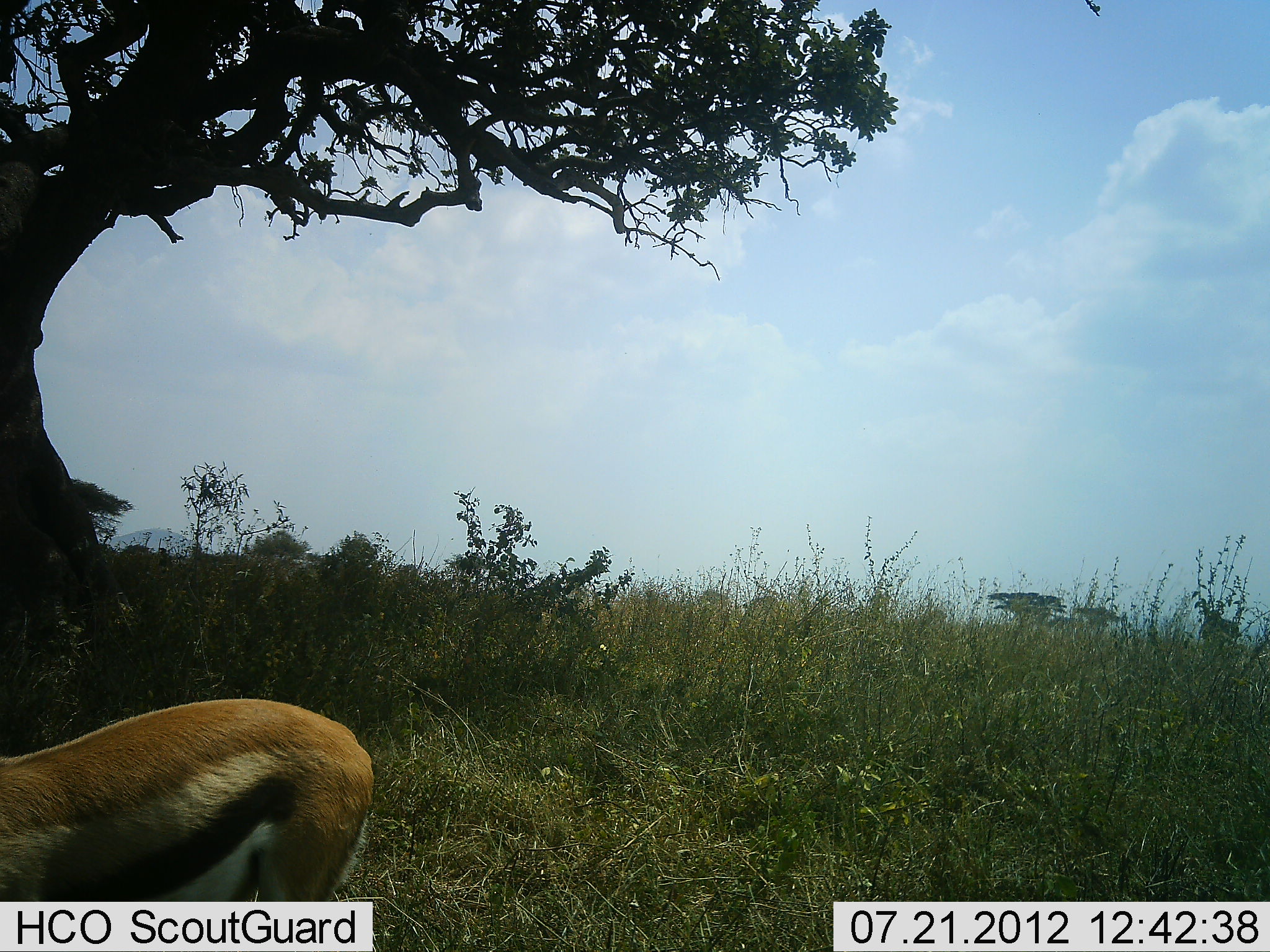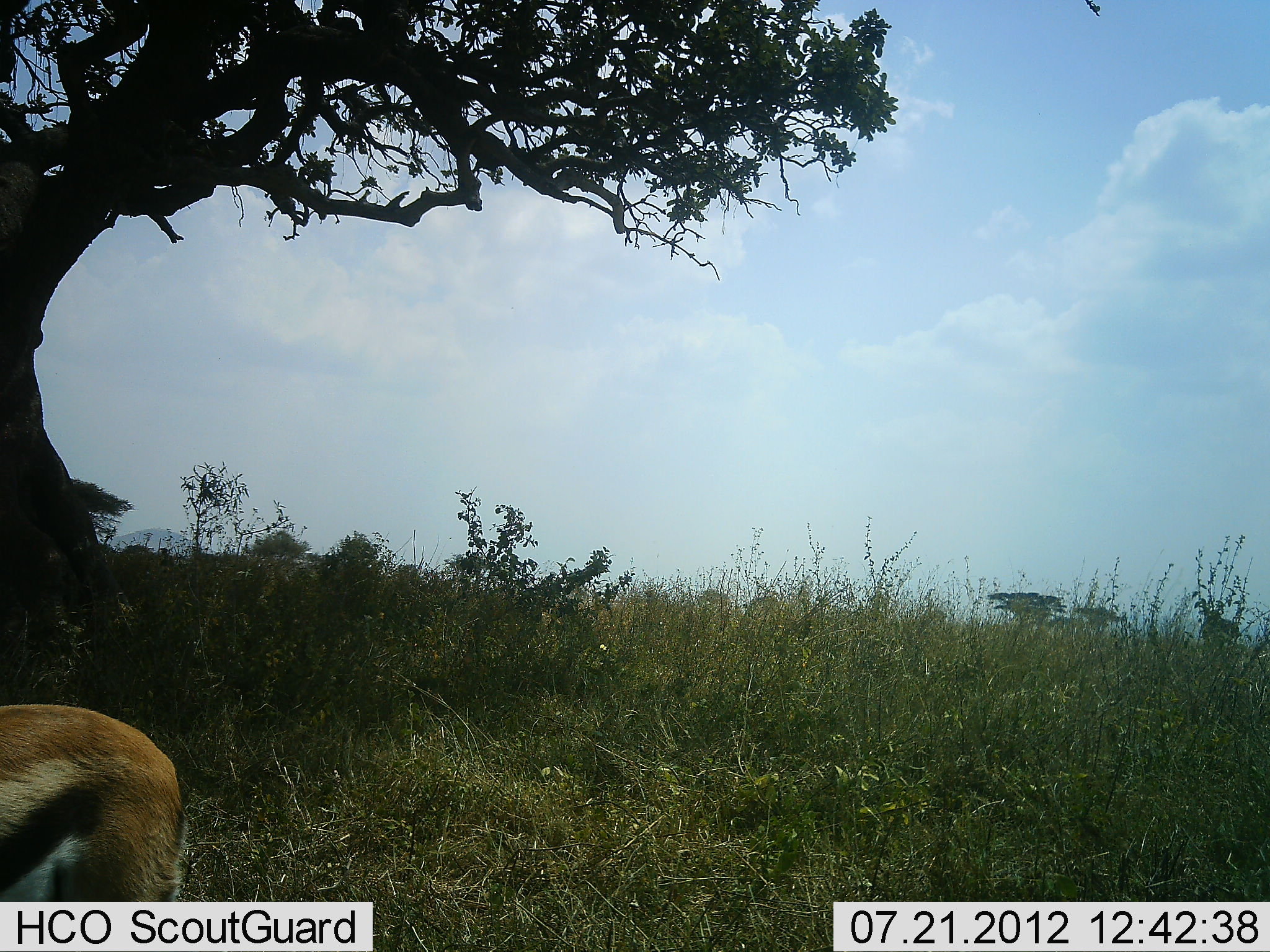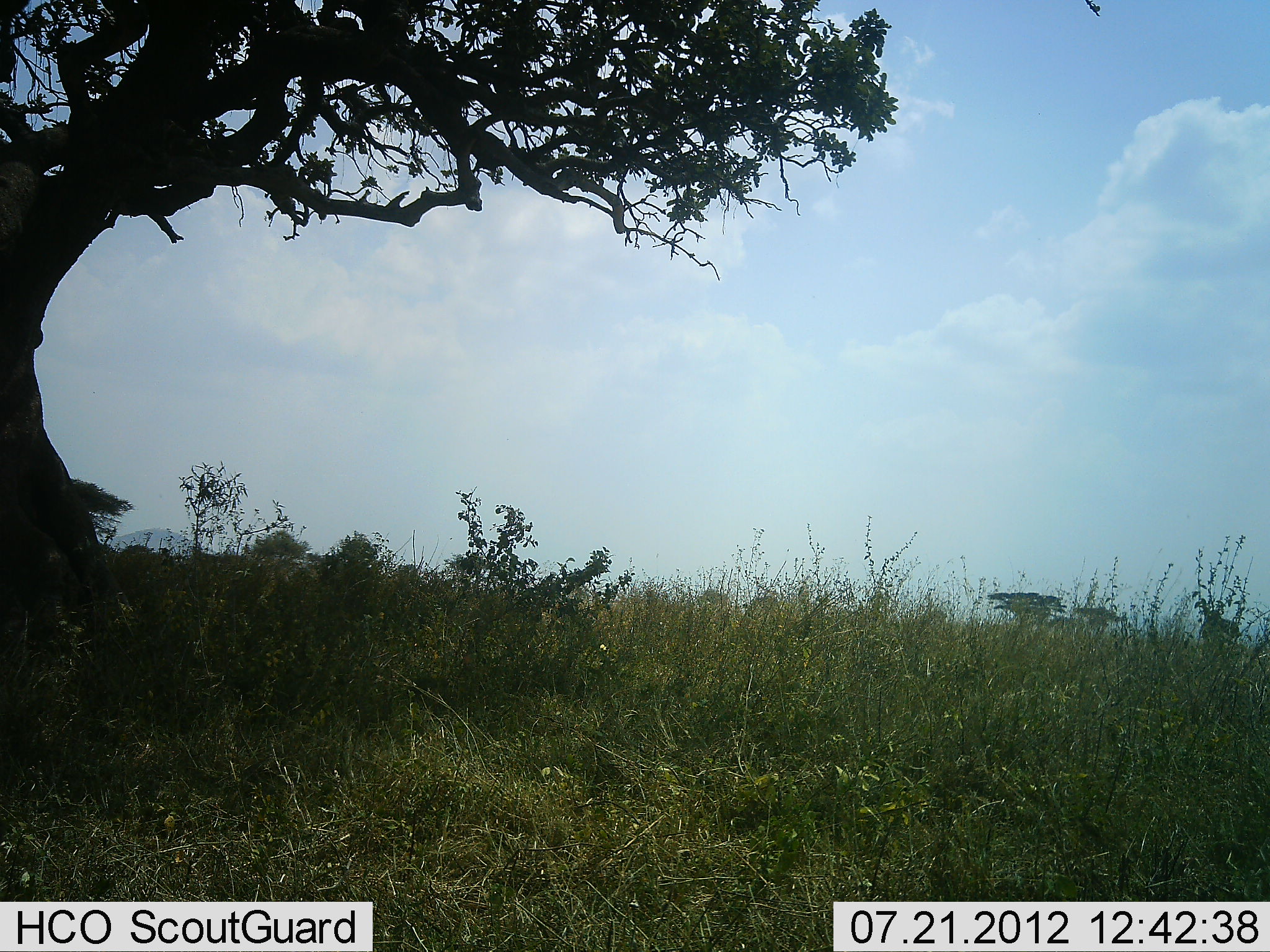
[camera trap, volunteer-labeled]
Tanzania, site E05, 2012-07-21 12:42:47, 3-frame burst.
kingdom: Animalia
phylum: Chordata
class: Mammalia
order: Artiodactyla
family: Bovidae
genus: Eudorcas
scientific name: Eudorcas thomsonii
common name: thomson's gazelle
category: gazellethomsons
Gazellethomsons (thomson's gazelle) (Eudorcas thomsonii), count 1. Behavior (volunteer vote fractions): standing 20%, resting 0%, moving 80%, interacting 0%. Young present (vote fraction): 0%. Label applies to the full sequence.